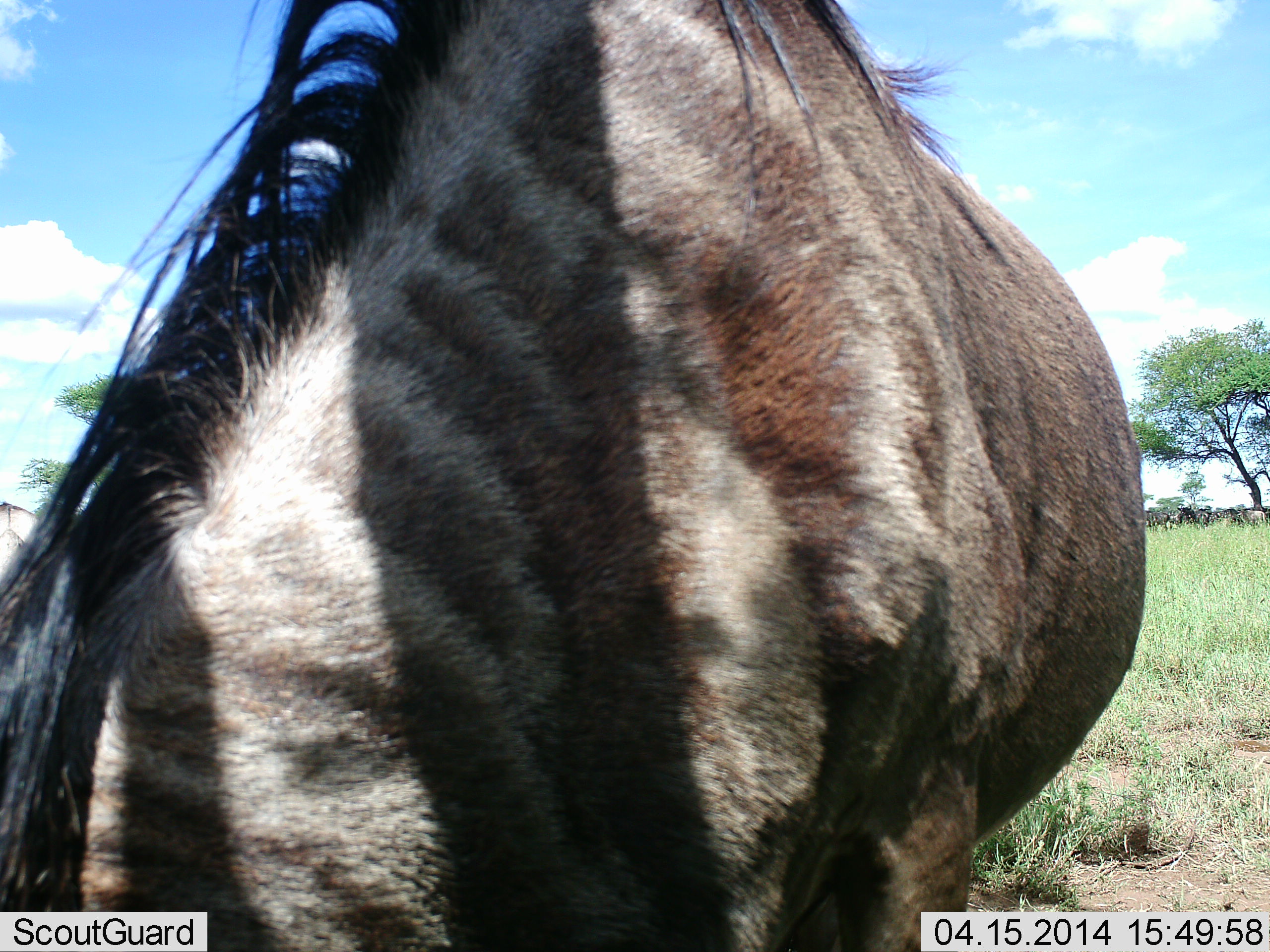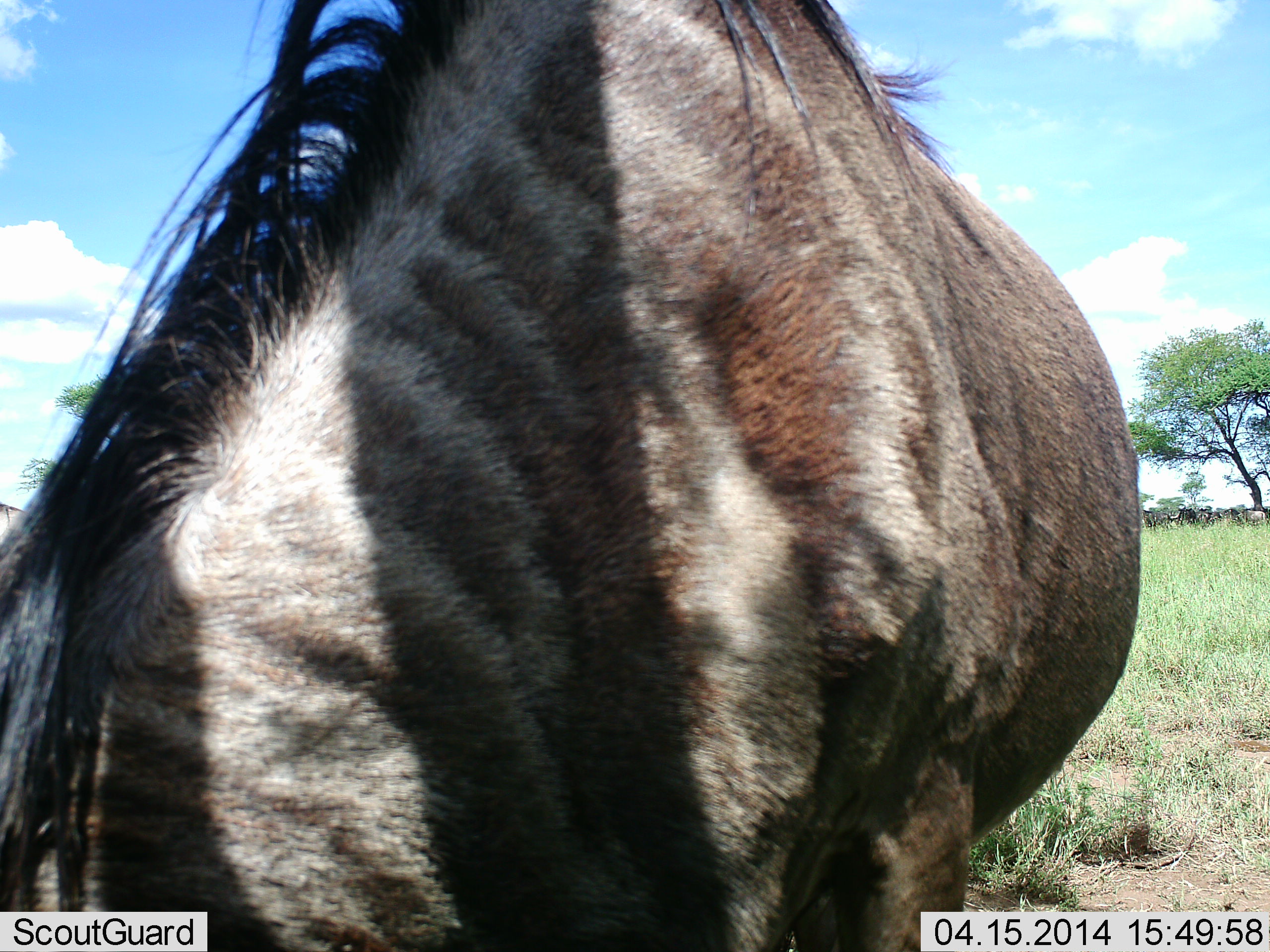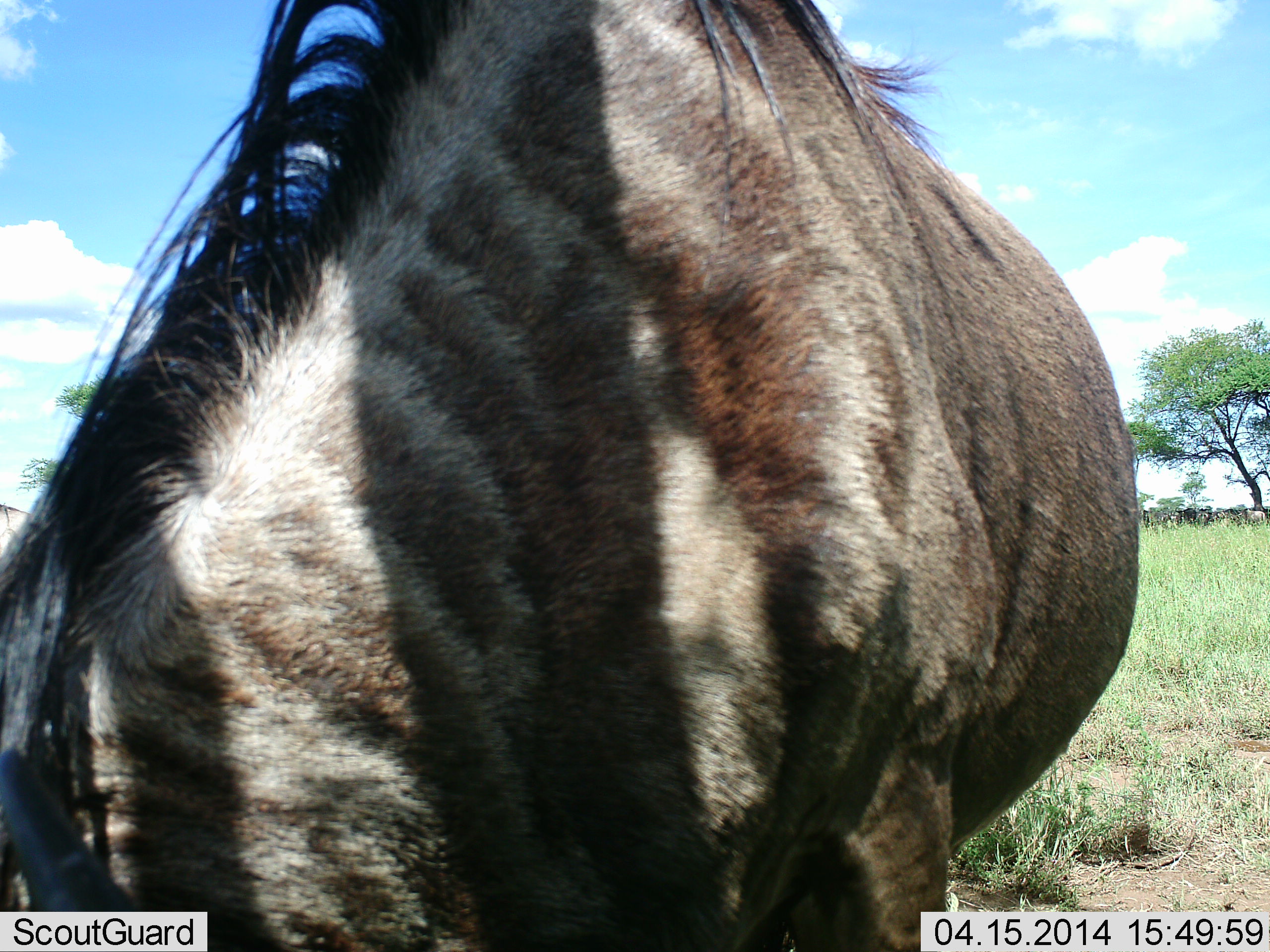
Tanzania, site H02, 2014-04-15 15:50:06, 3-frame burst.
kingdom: Animalia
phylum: Chordata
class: Mammalia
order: Artiodactyla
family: Bovidae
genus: Connochaetes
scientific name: Connochaetes taurinus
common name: blue wildebeest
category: wildebeest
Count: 1.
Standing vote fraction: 30%.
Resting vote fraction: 0%.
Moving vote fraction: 0%.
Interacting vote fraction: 0%.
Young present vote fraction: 0%.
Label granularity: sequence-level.